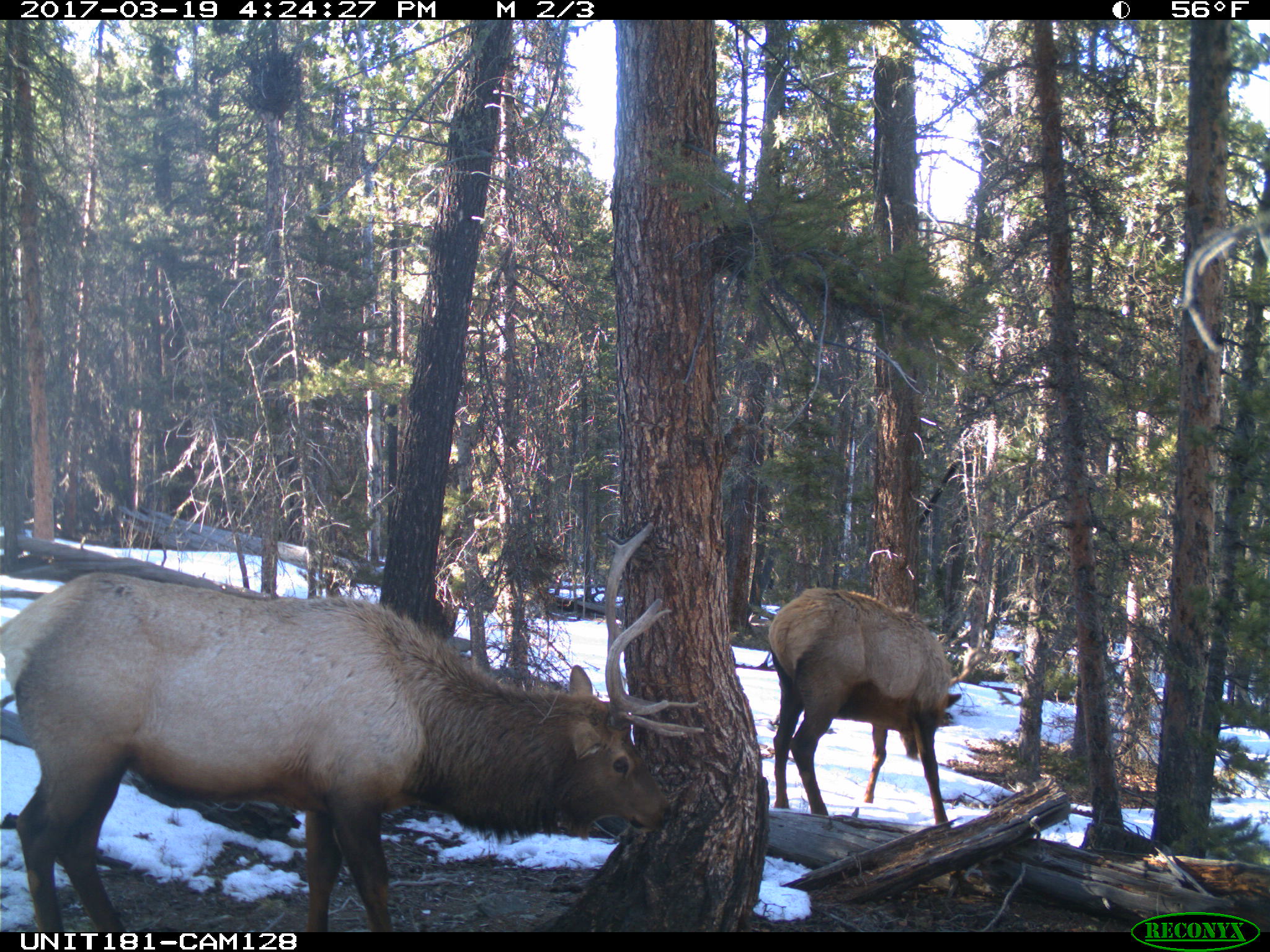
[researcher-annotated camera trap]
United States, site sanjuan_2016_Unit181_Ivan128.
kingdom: Animalia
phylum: Chordata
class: Mammalia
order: Artiodactyla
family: Cervidae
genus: Cervus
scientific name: Cervus elaphus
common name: red deer